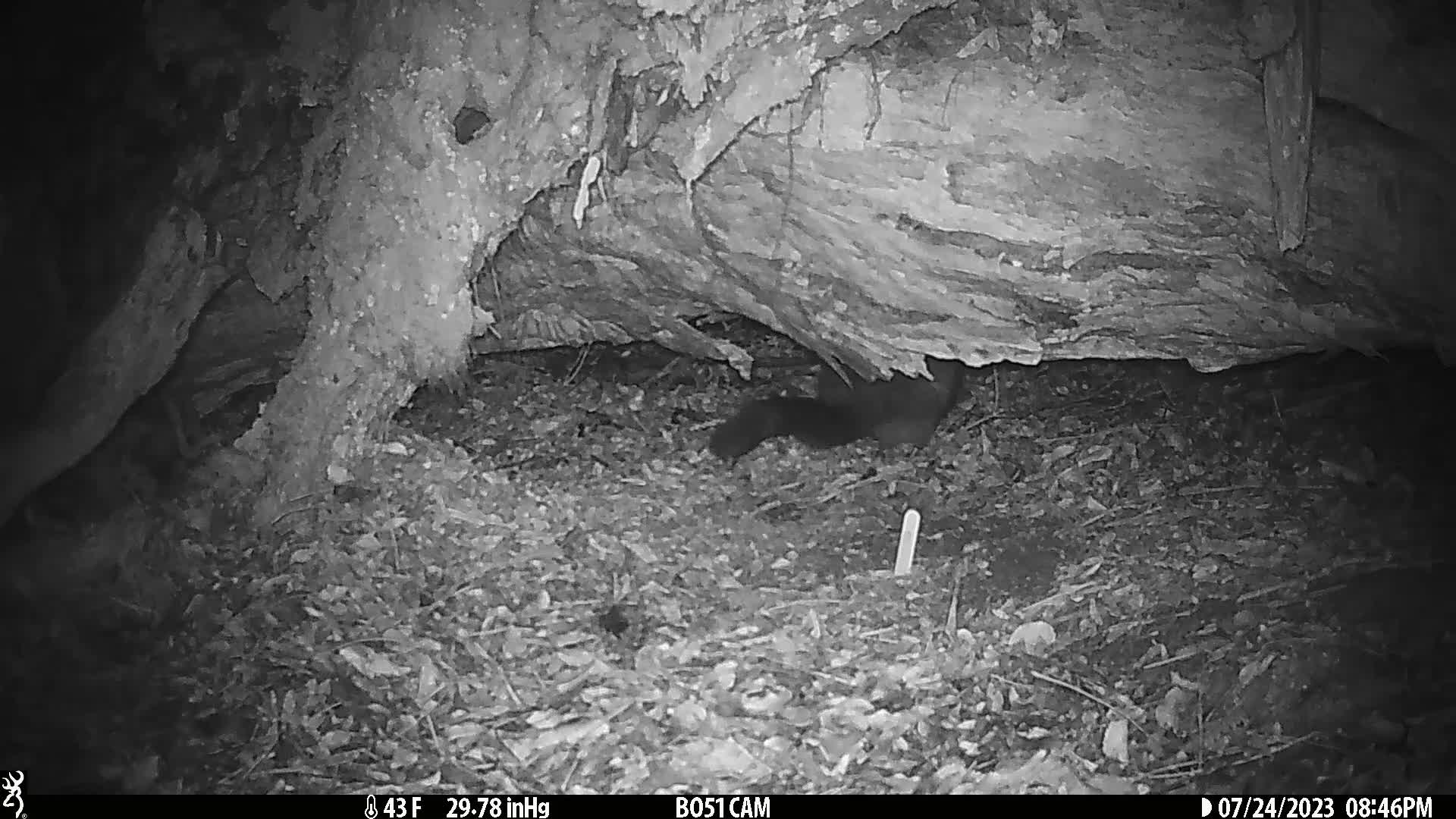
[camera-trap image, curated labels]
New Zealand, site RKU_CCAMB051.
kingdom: Animalia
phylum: Chordata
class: Mammalia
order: Diprotodontia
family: Phalangeridae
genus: Trichosurus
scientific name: Trichosurus vulpecula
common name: common brushtail possum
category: possum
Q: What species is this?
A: Possum (common brushtail possum) (Trichosurus vulpecula).